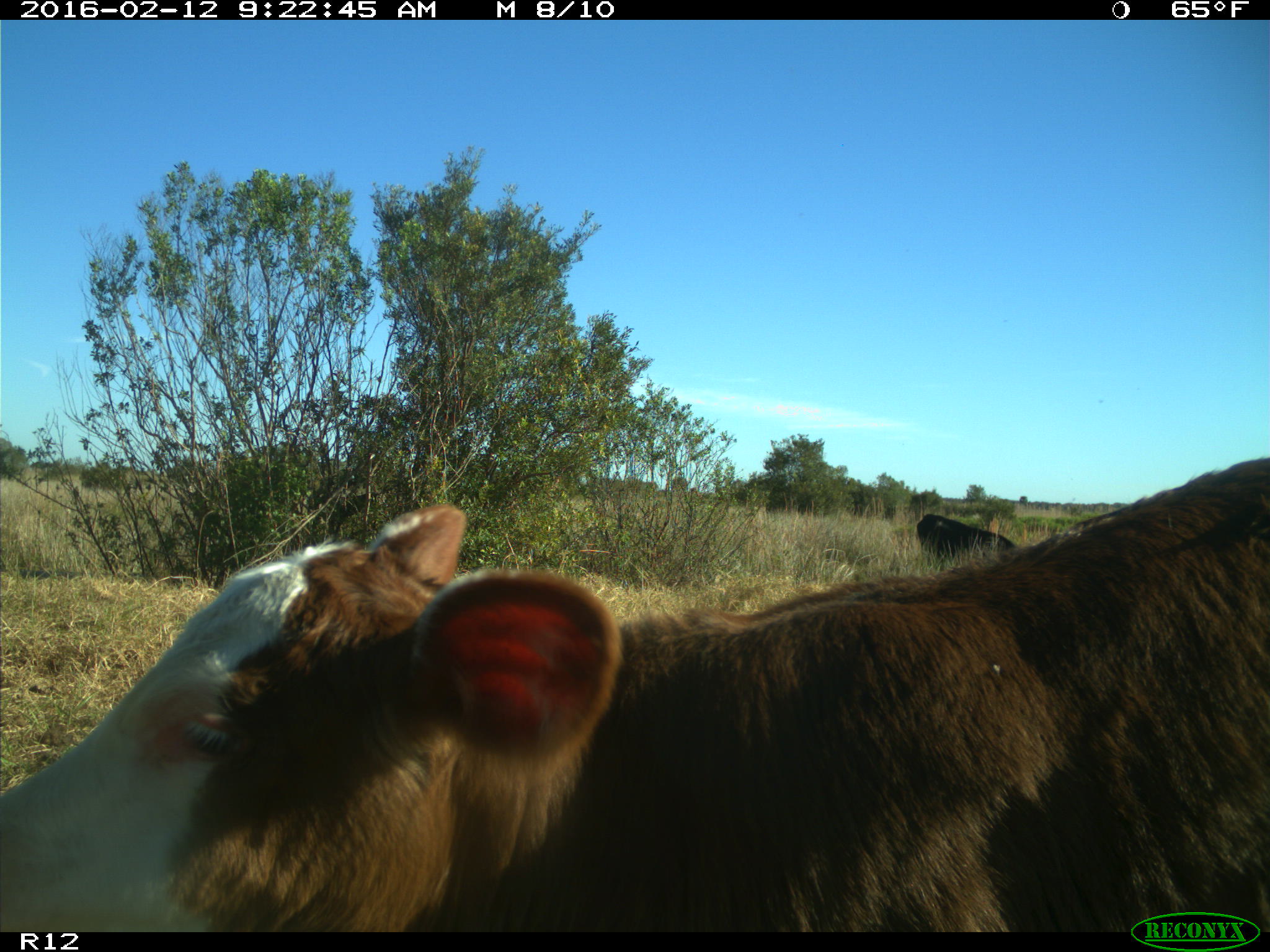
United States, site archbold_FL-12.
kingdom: Animalia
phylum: Chordata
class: Mammalia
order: Artiodactyla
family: Bovidae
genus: Bos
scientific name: Bos taurus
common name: domestic cow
Bos taurus (domestic cow).